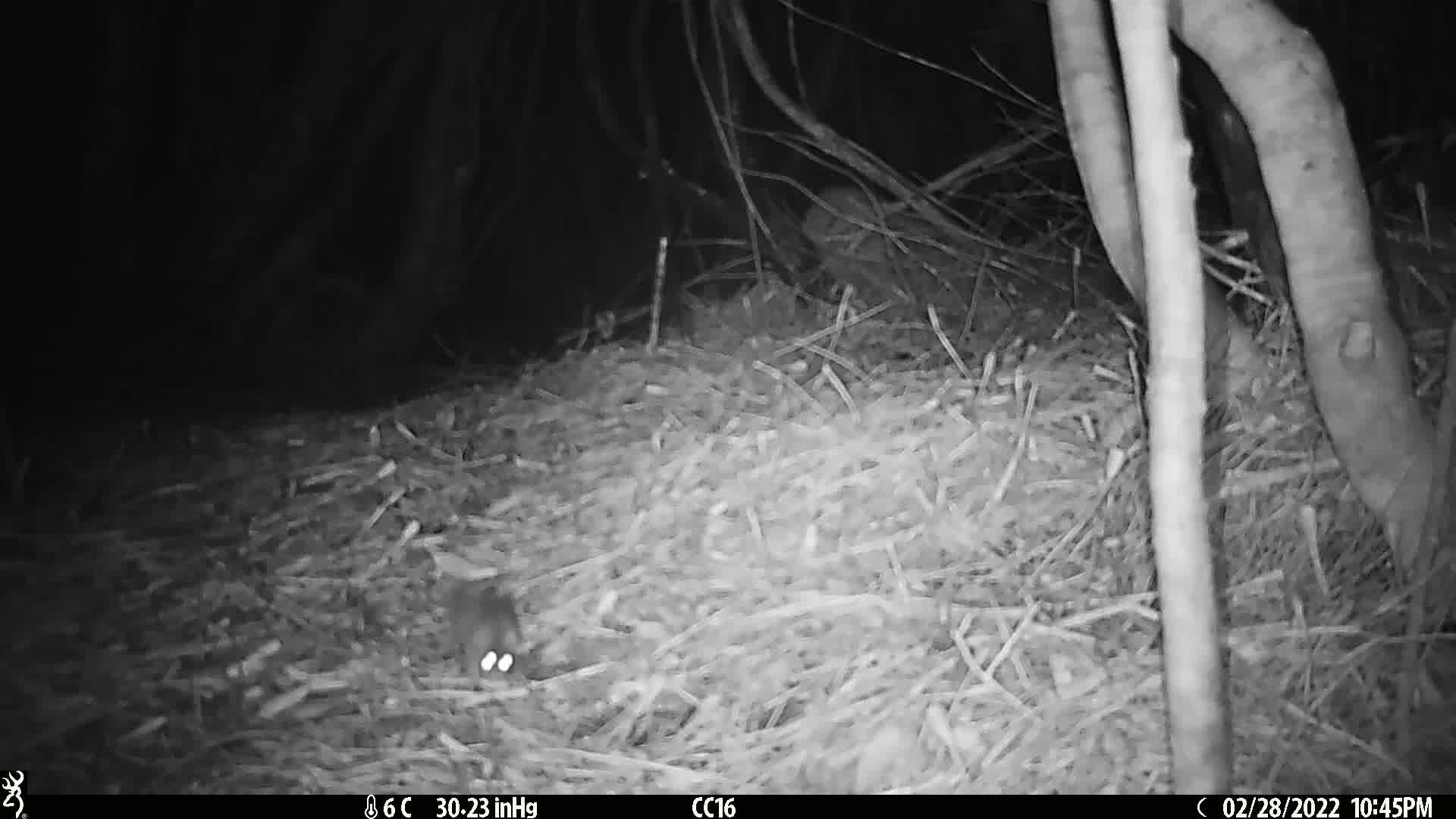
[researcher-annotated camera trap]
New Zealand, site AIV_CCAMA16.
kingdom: Animalia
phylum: Chordata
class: Mammalia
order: Rodentia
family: Muridae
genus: Mus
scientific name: Mus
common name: mouse